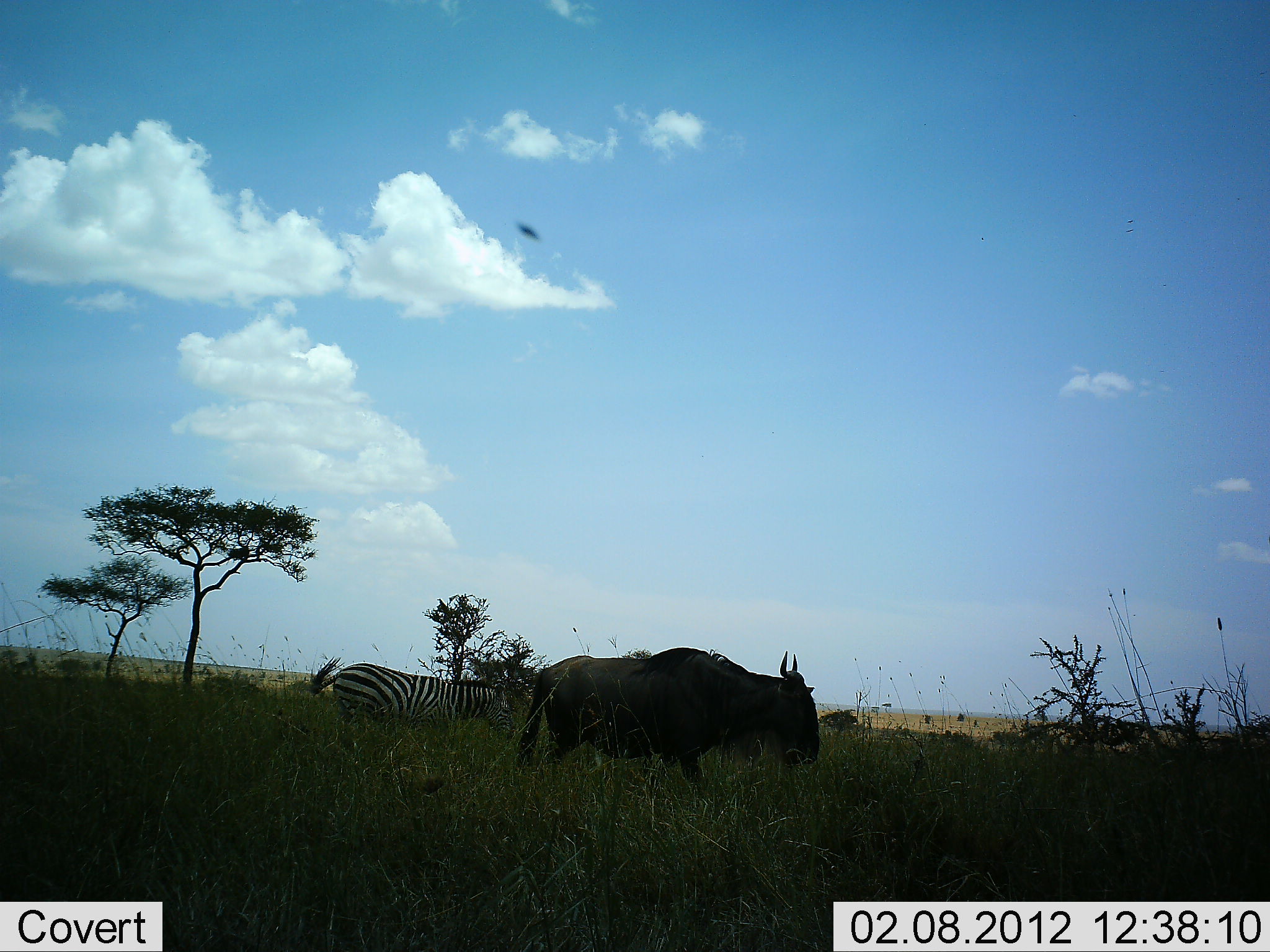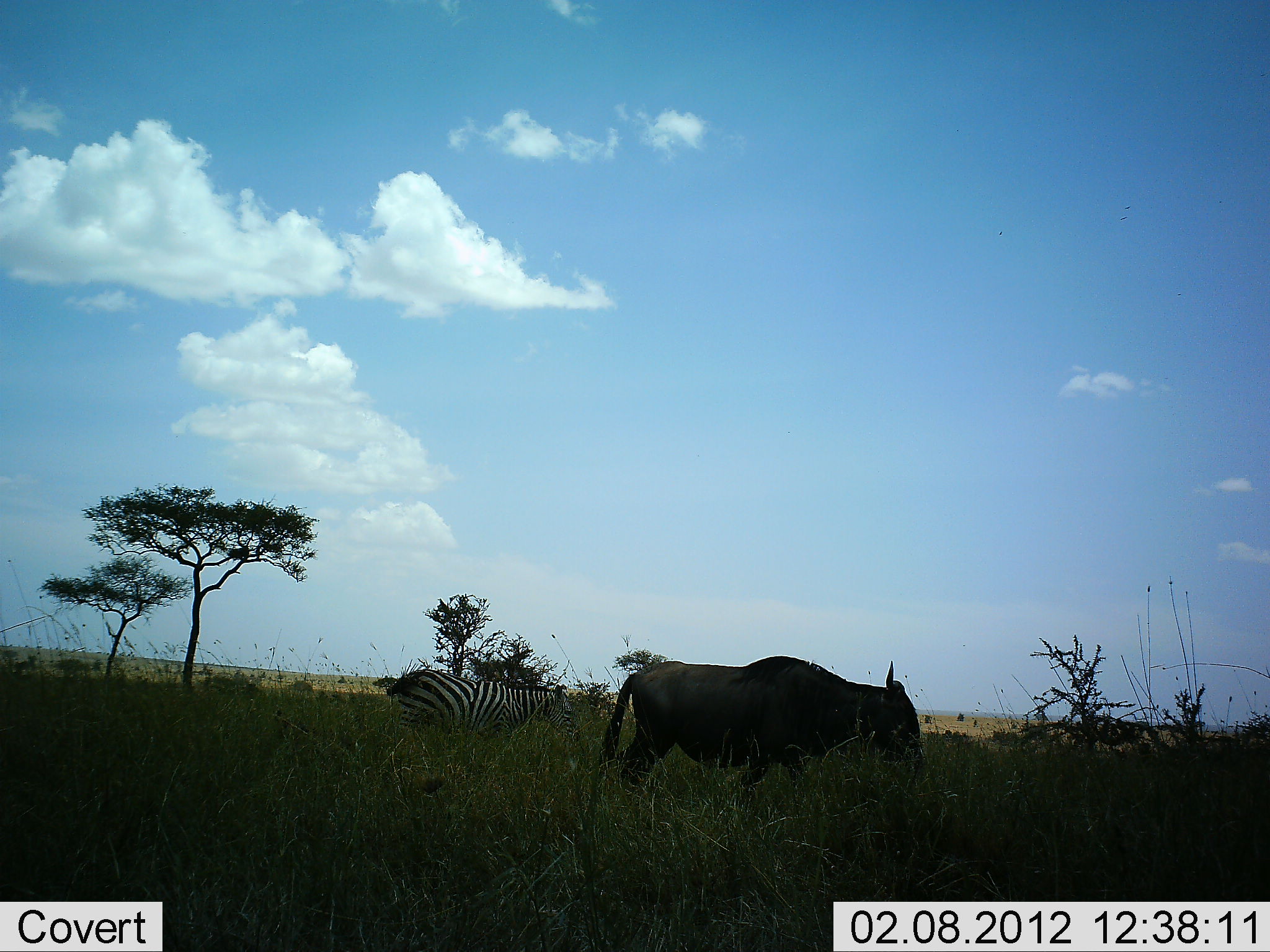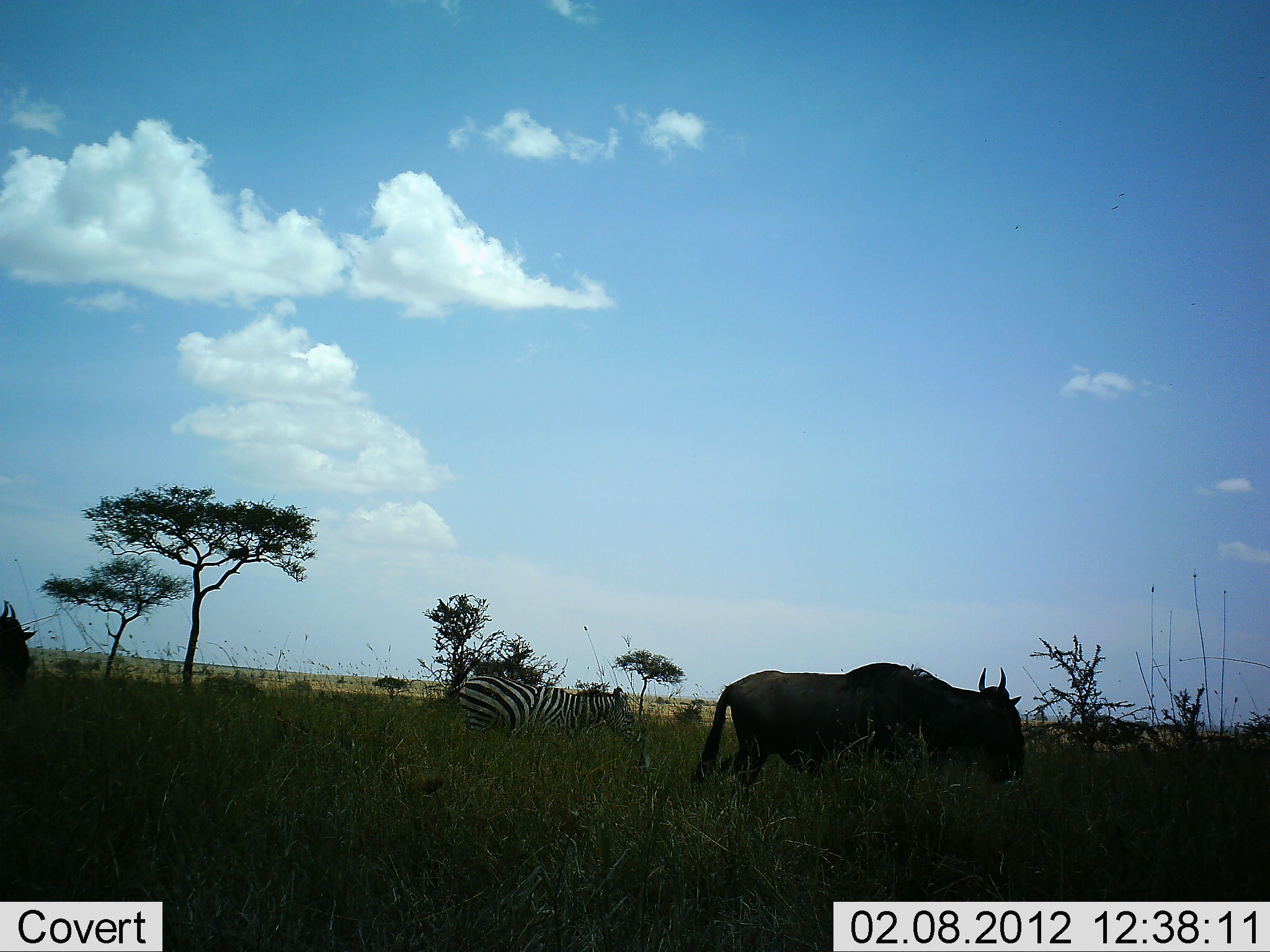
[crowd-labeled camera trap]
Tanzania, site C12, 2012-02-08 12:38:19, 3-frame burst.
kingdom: Animalia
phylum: Chordata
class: Mammalia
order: Artiodactyla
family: Bovidae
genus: Connochaetes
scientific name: Connochaetes taurinus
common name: blue wildebeest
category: wildebeest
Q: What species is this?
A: Wildebeest (blue wildebeest) (Connochaetes taurinus).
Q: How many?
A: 2.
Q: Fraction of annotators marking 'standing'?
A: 9%.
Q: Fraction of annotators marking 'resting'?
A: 0%.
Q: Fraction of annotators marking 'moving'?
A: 86%.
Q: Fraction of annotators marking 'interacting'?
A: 0%.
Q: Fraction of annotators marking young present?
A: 0%.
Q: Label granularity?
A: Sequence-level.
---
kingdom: Animalia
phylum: Chordata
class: Mammalia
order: Perissodactyla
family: Equidae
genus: Equus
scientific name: Equus quagga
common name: plains zebra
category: zebra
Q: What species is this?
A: Zebra (plains zebra) (Equus quagga).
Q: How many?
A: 1.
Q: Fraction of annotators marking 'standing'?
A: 5%.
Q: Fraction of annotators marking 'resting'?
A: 0%.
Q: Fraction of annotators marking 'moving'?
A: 95%.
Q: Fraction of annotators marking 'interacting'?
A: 0%.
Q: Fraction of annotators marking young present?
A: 0%.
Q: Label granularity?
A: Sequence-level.